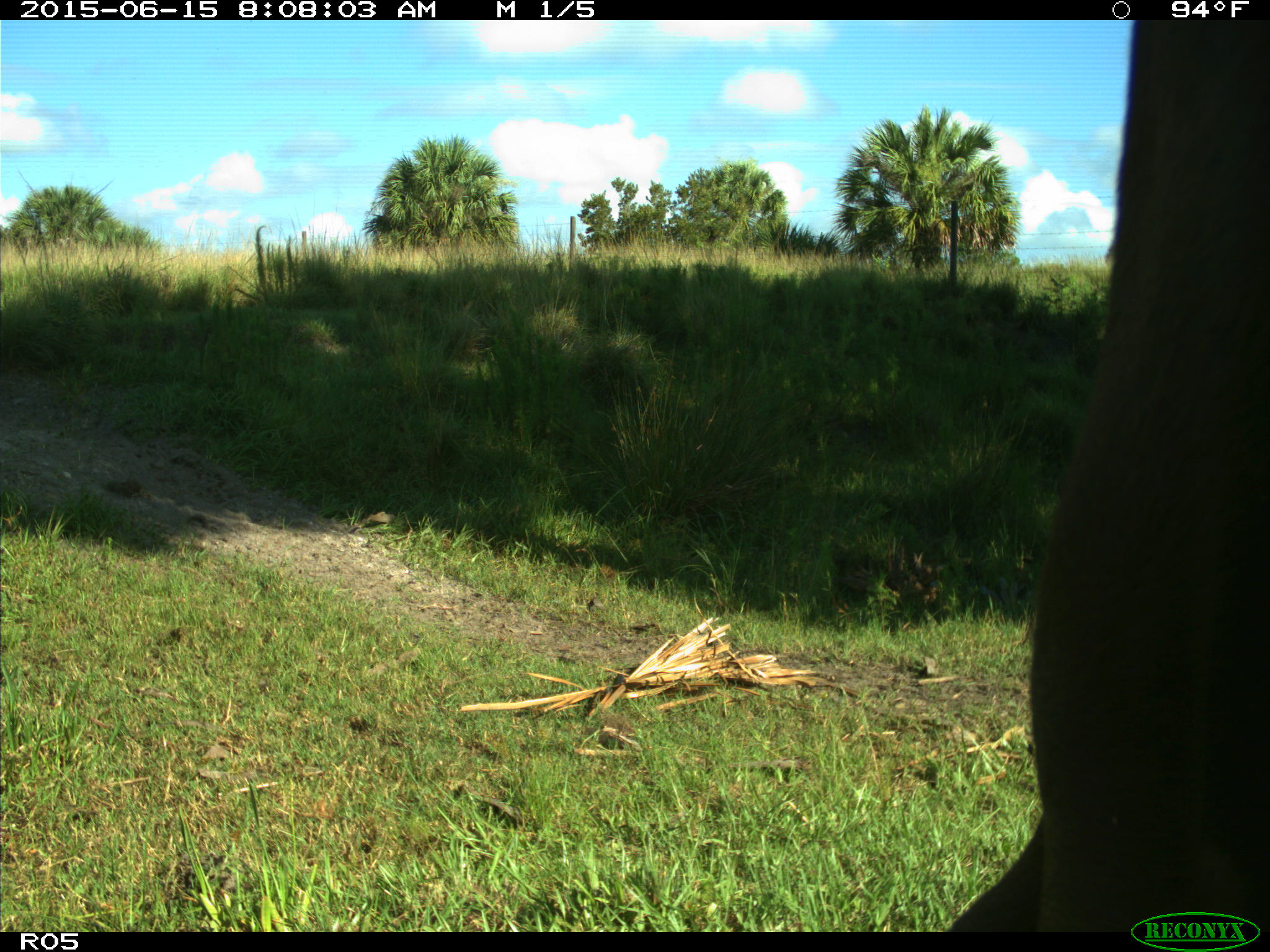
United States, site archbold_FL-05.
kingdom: Animalia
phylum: Chordata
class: Mammalia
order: Artiodactyla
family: Bovidae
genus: Bos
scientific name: Bos taurus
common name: domestic cow